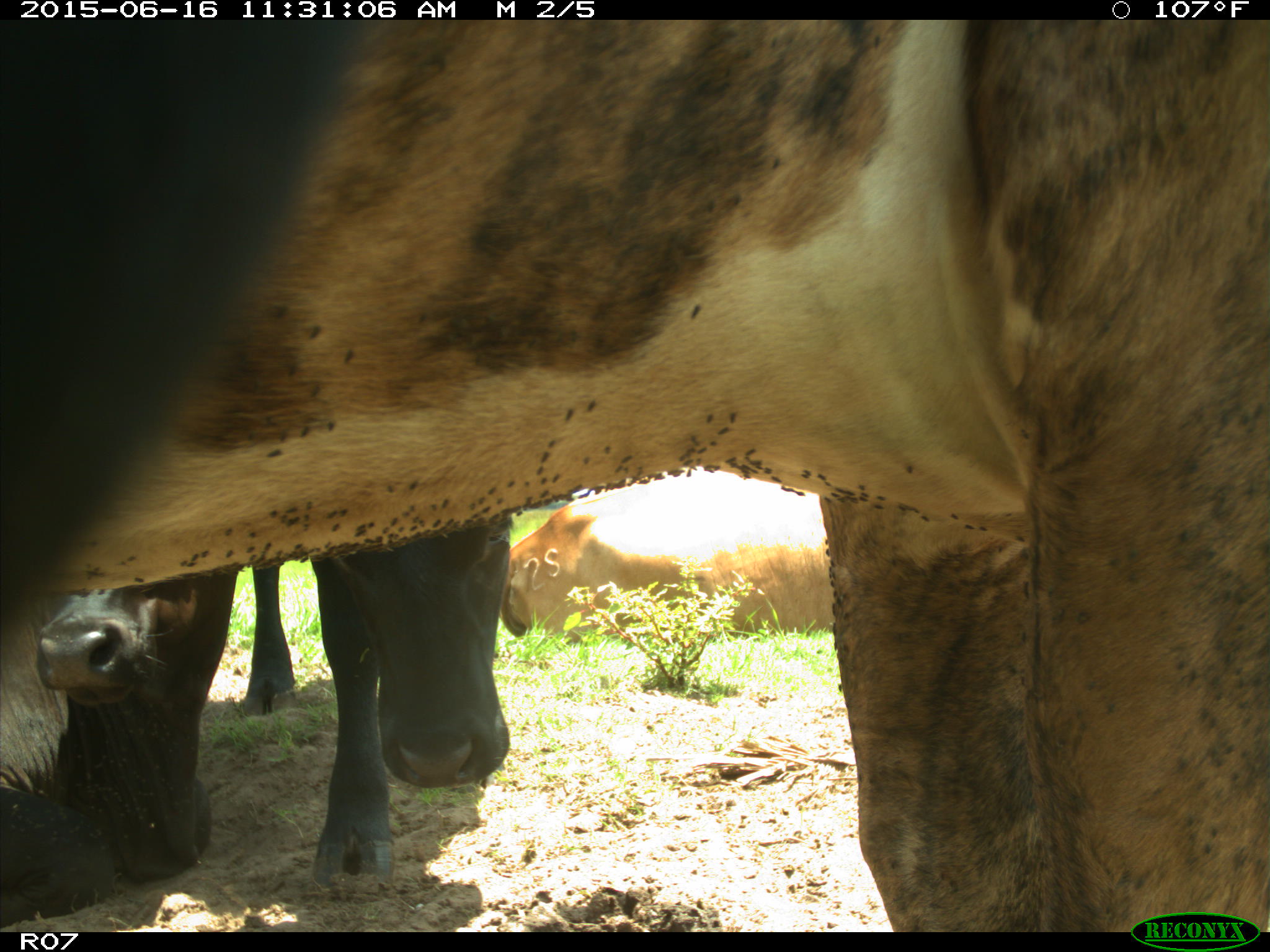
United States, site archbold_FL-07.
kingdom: Animalia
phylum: Chordata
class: Mammalia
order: Artiodactyla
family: Bovidae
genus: Bos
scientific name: Bos taurus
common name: domestic cow